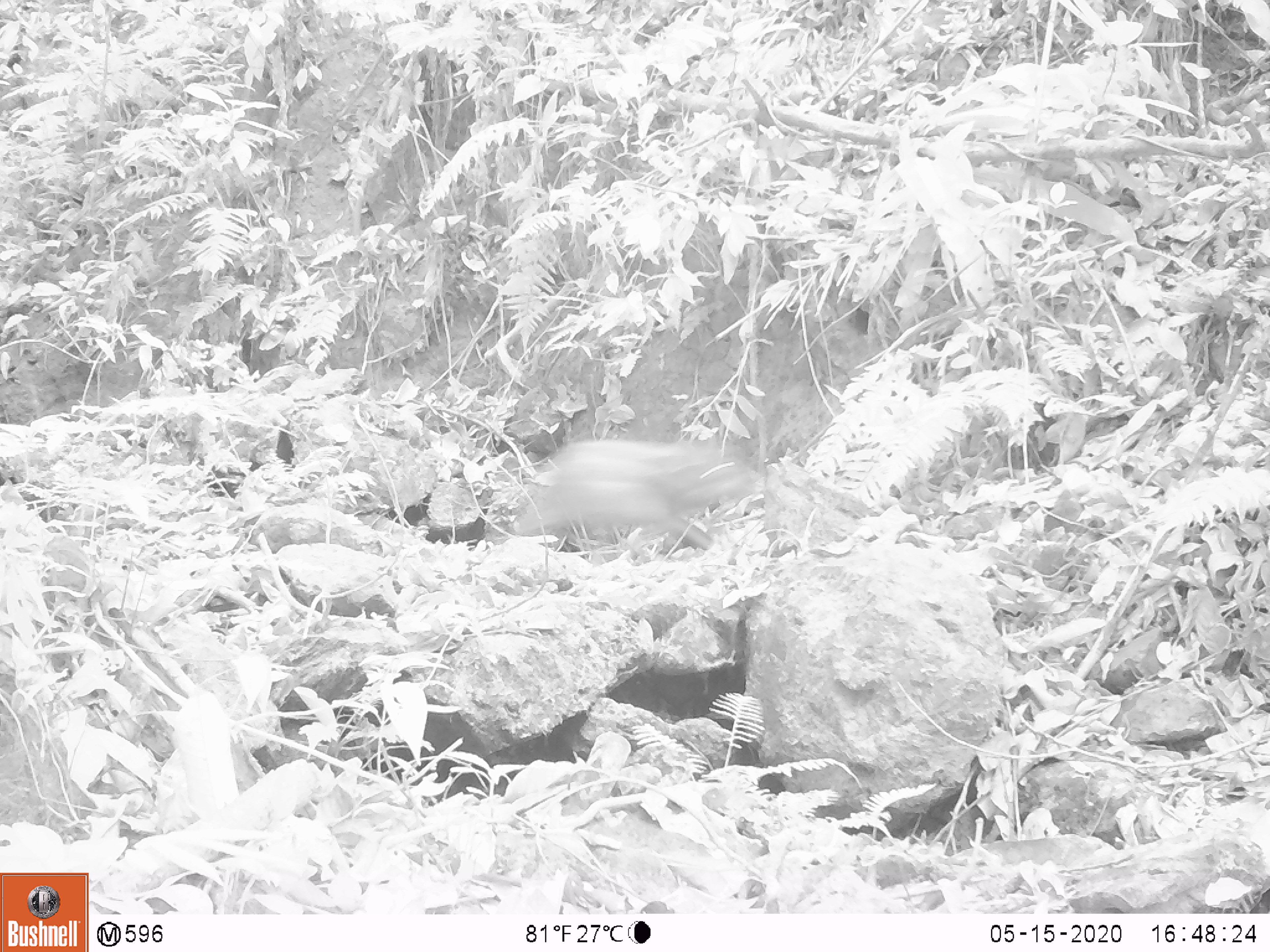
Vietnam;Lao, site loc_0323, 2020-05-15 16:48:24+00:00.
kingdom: Animalia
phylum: Chordata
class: Mammalia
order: Artiodactyla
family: Suidae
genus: Sus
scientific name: Sus scrofa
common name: eurasian wild pig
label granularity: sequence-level